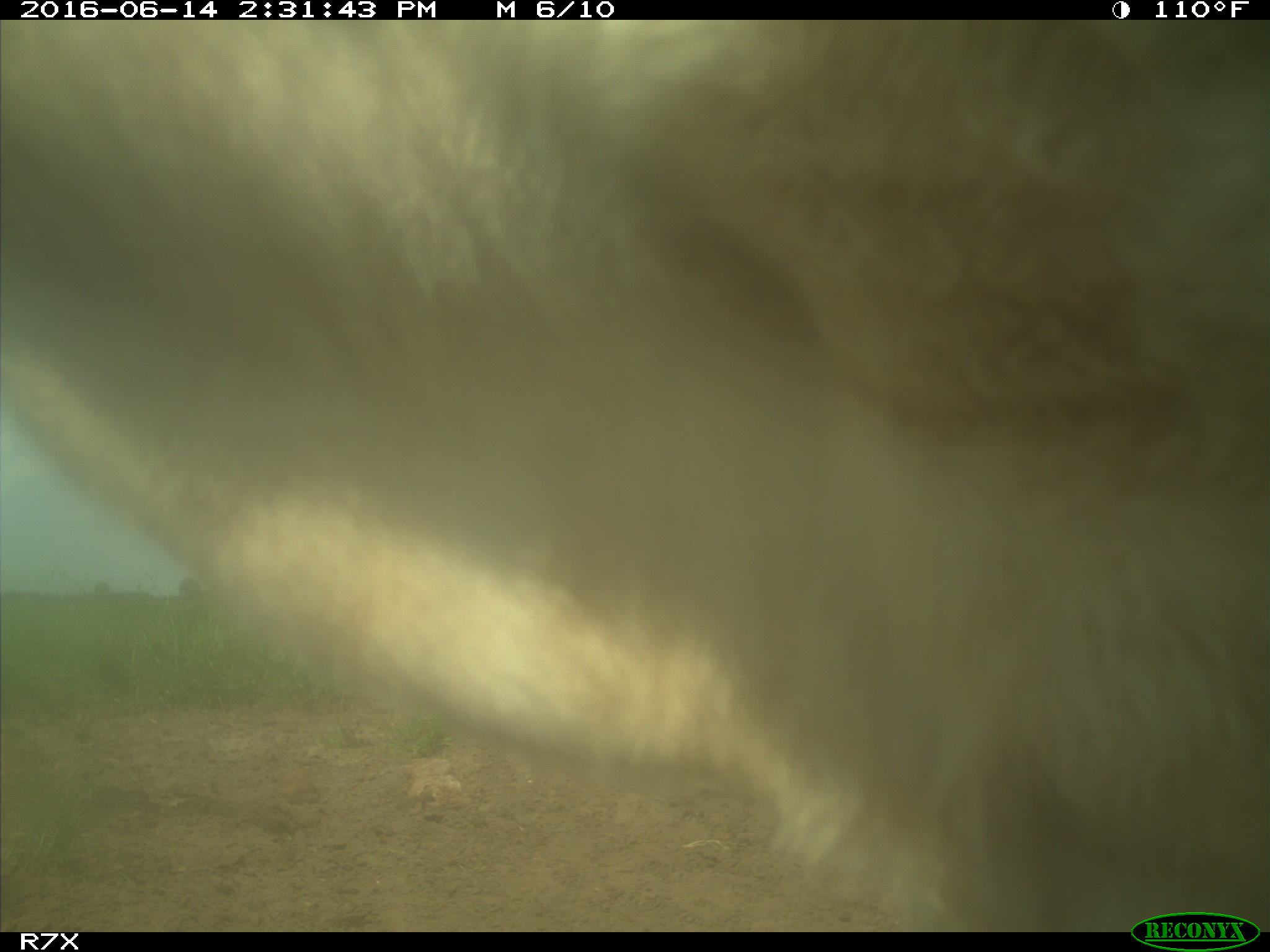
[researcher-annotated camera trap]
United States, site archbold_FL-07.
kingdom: Animalia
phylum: Chordata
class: Mammalia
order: Artiodactyla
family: Bovidae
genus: Bos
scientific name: Bos taurus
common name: domestic cow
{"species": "Bos taurus (domestic cow)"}